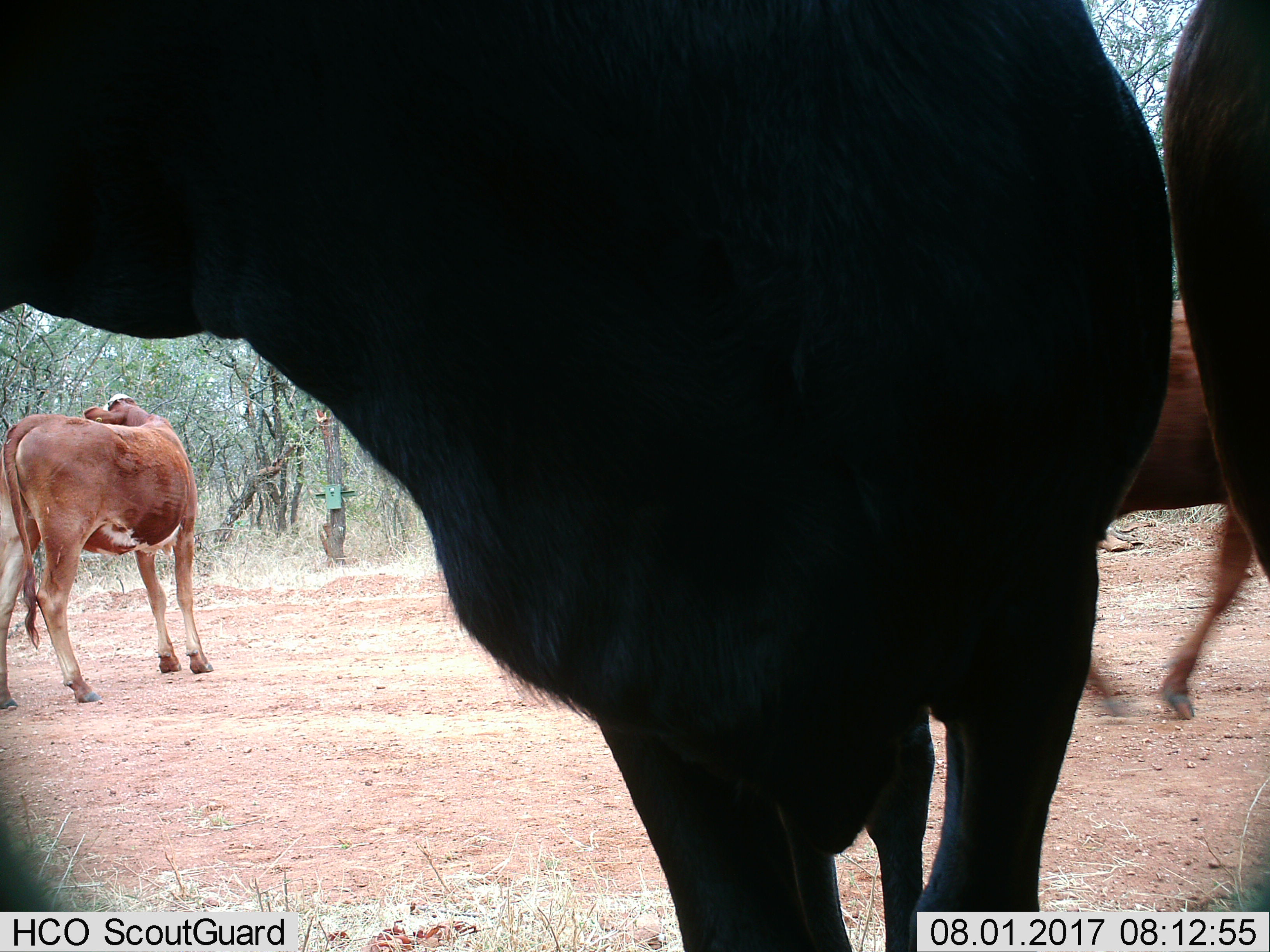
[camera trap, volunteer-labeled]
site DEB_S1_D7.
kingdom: Animalia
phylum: Chordata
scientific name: Vertebrata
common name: domestic animal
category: domesticanimal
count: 4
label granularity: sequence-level